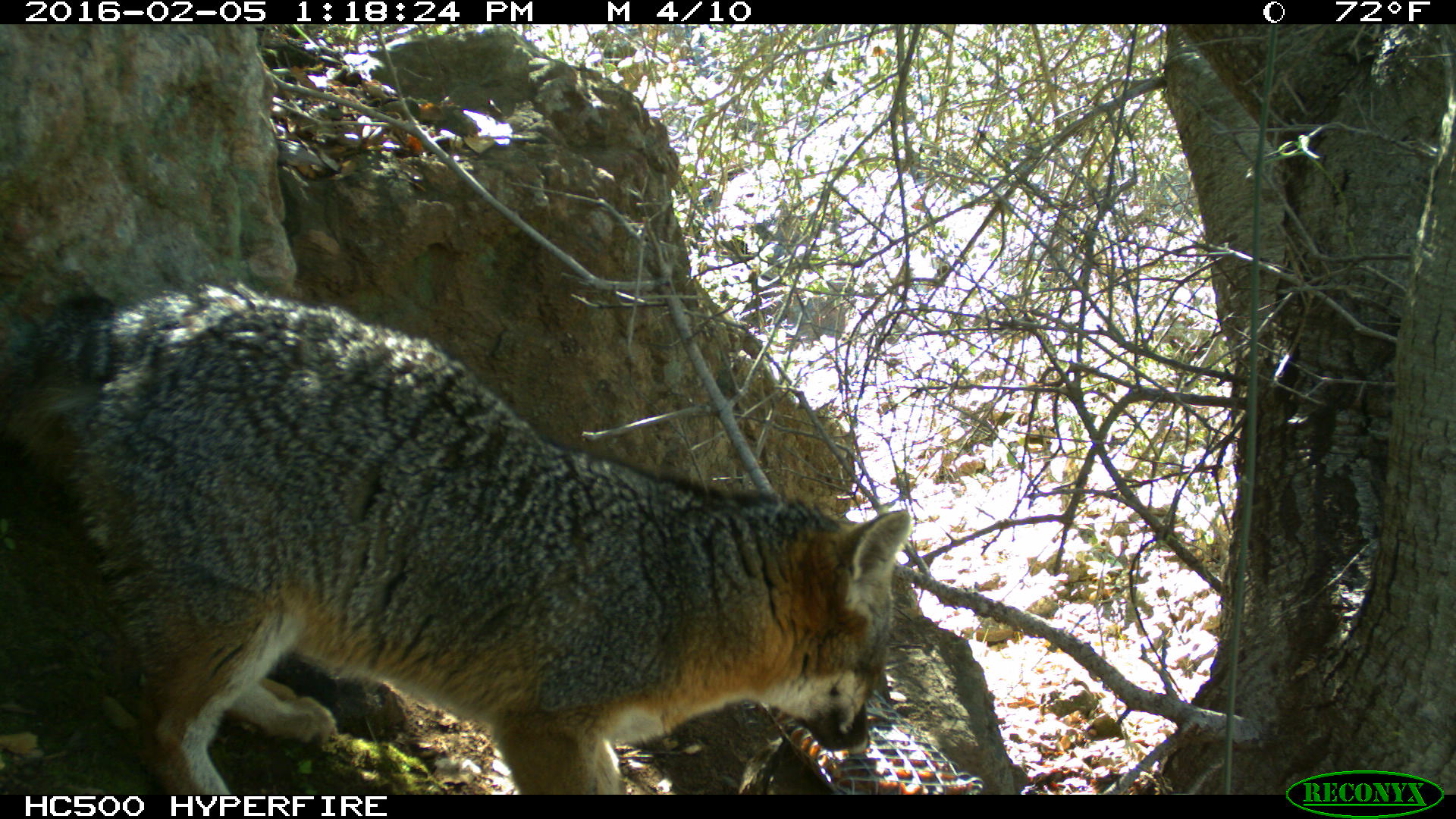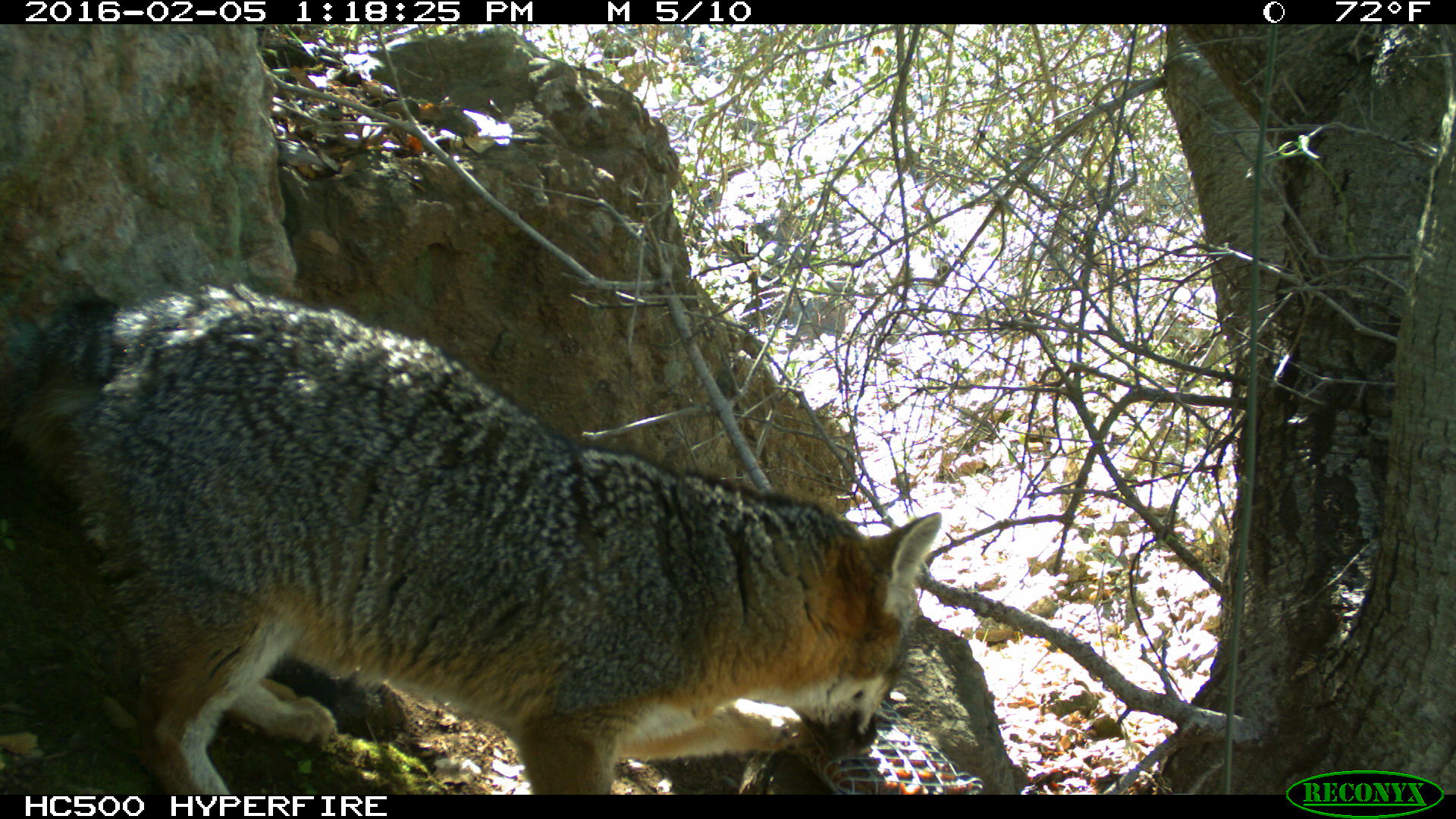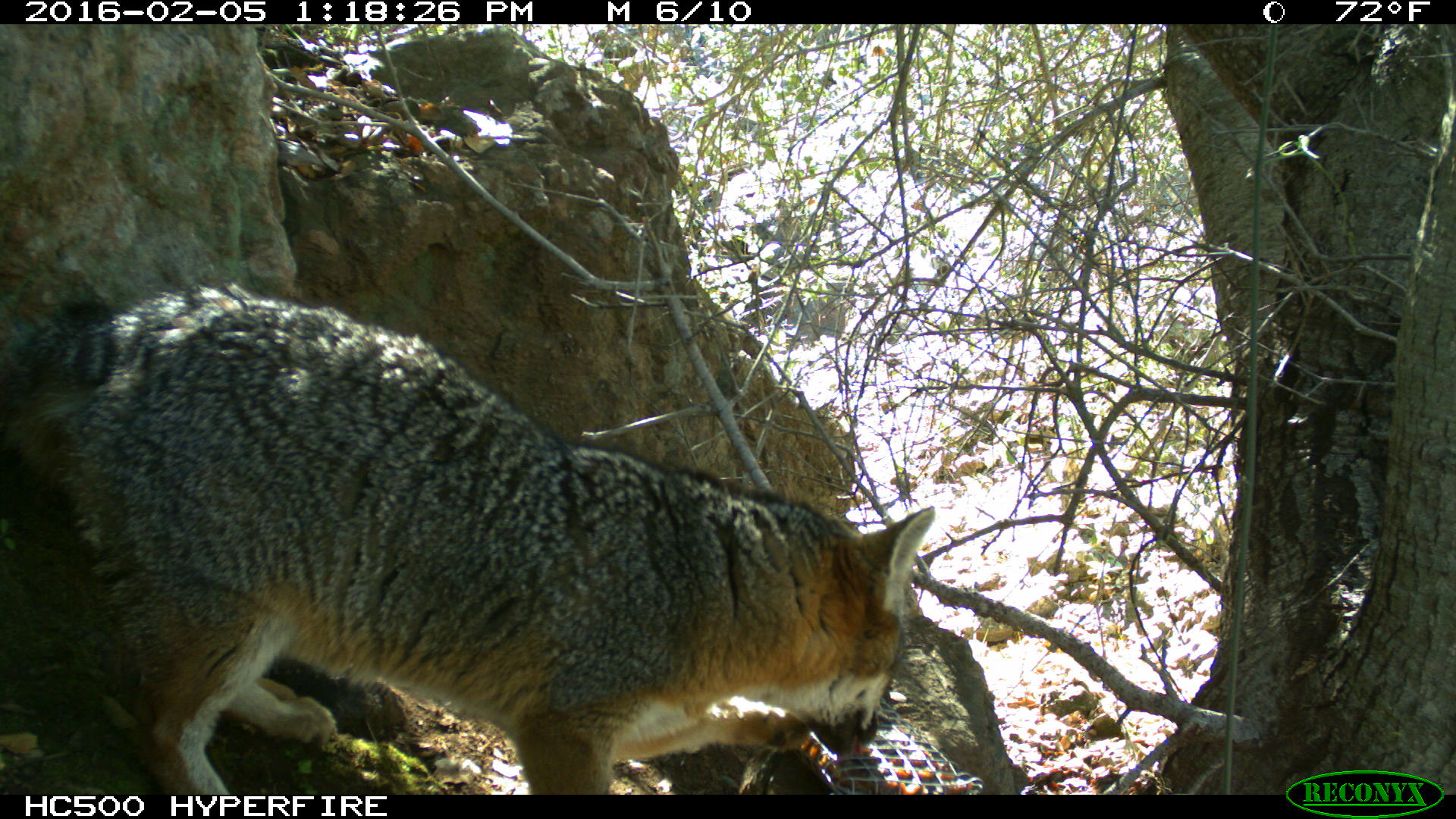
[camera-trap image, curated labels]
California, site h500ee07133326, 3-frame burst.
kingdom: Animalia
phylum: Chordata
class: Mammalia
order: Carnivora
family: Canidae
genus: Urocyon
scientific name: Urocyon littoralis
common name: island fox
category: fox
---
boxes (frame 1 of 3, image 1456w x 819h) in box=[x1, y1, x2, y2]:
fox: box=[0, 280, 912, 794]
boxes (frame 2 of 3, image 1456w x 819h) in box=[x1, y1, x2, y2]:
fox: box=[0, 282, 941, 794]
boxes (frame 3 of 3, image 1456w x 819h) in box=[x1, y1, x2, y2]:
fox: box=[0, 281, 934, 792]